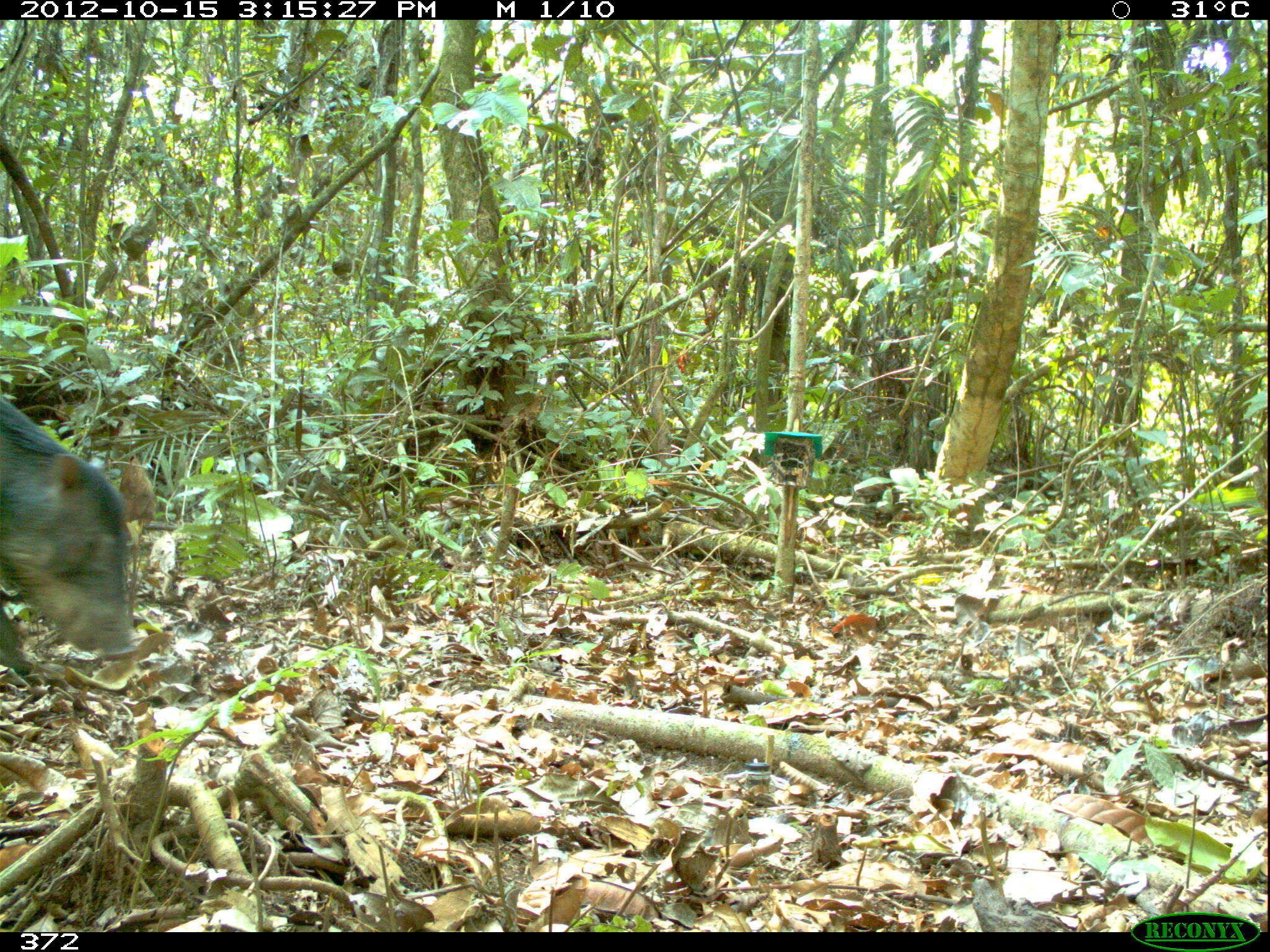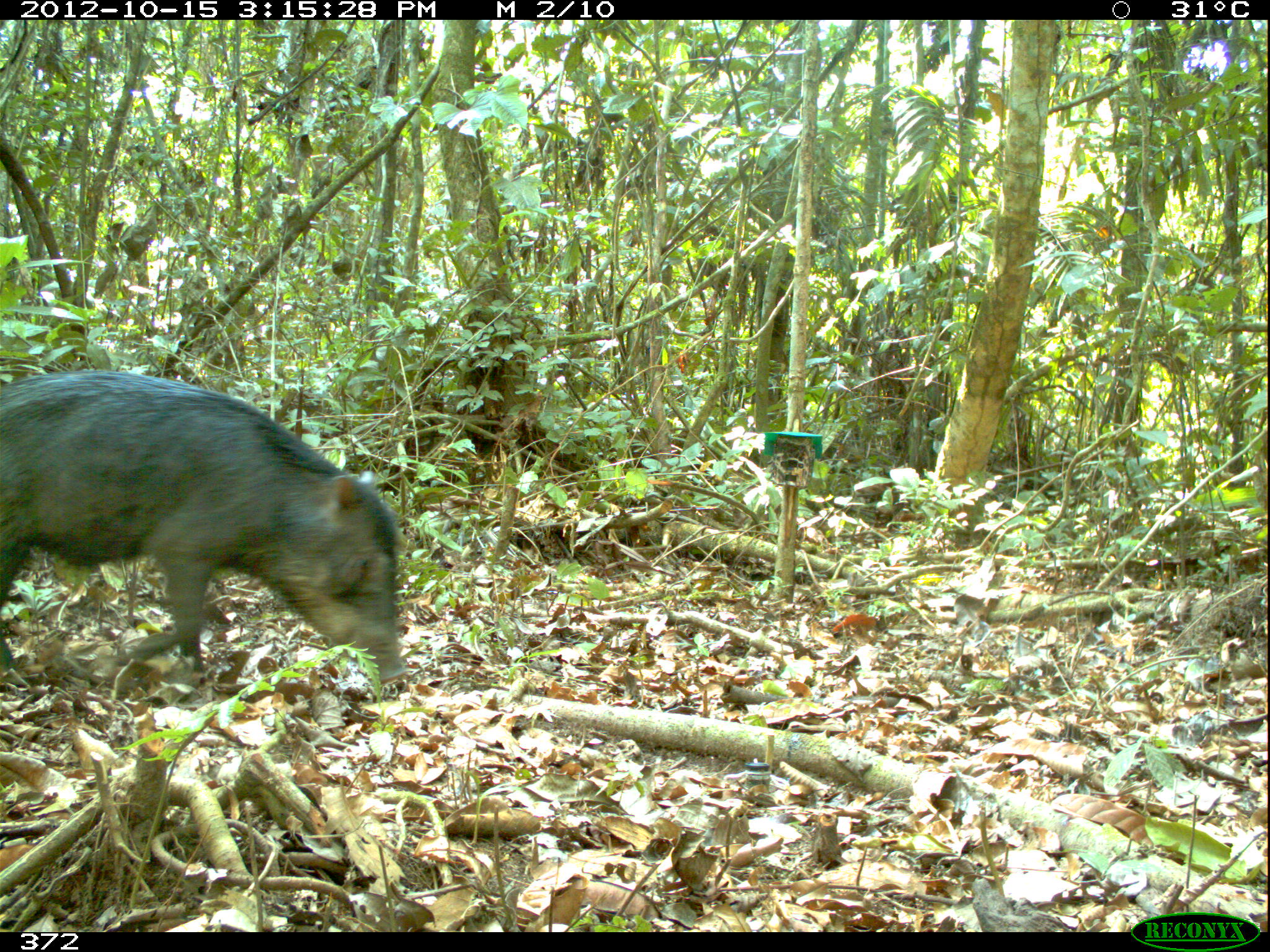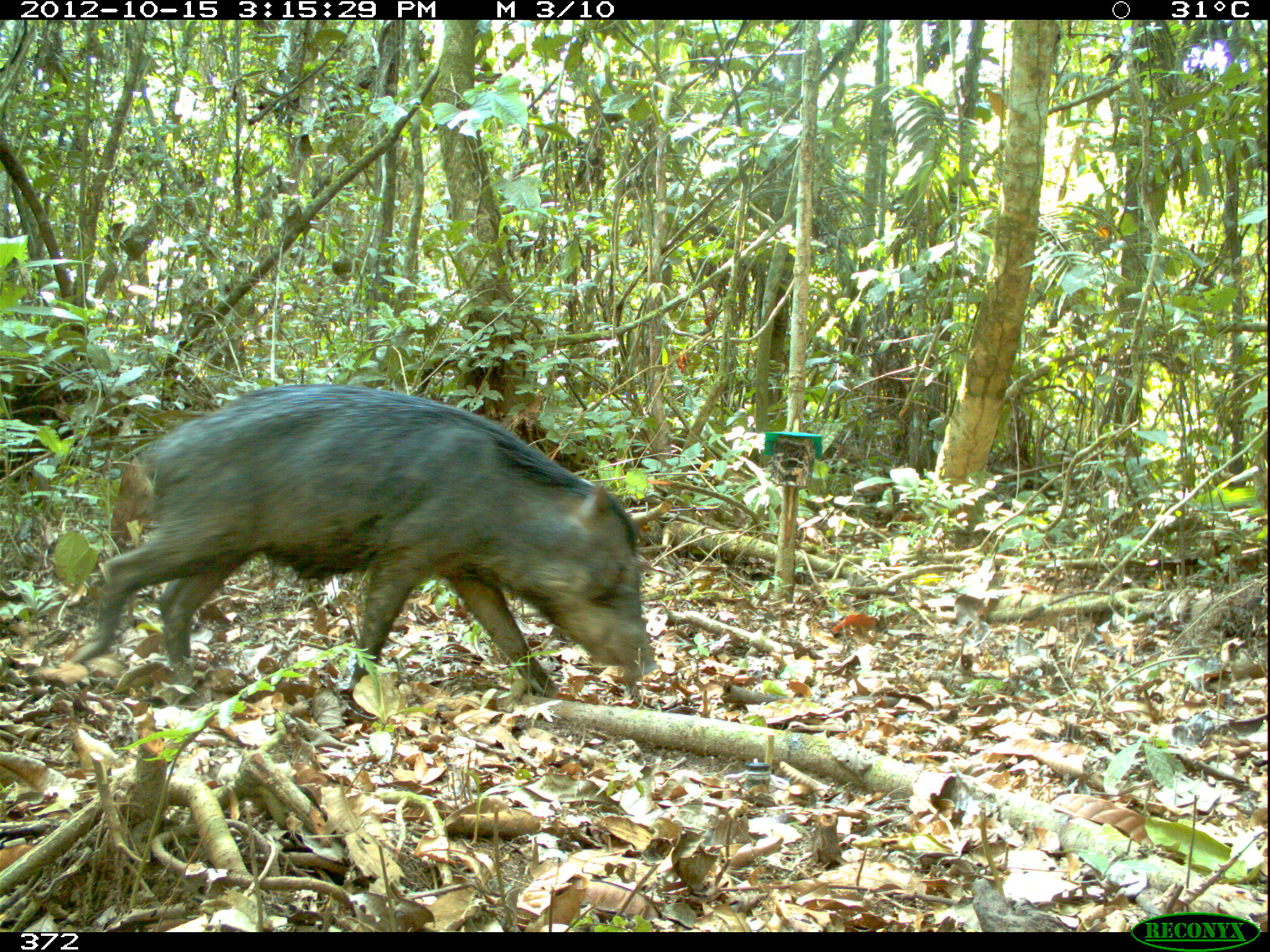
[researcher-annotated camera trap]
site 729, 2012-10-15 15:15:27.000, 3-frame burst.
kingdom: Animalia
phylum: Chordata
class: Mammalia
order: Artiodactyla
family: Tayassuidae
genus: Tayassu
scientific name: Tayassu pecari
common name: white-lipped peccary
Tayassu pecari (white-lipped peccary).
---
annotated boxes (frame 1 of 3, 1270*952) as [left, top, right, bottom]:
tayassu pecari: [0, 396, 140, 674]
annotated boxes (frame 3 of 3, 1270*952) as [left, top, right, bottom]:
tayassu pecari: [70, 381, 661, 700]